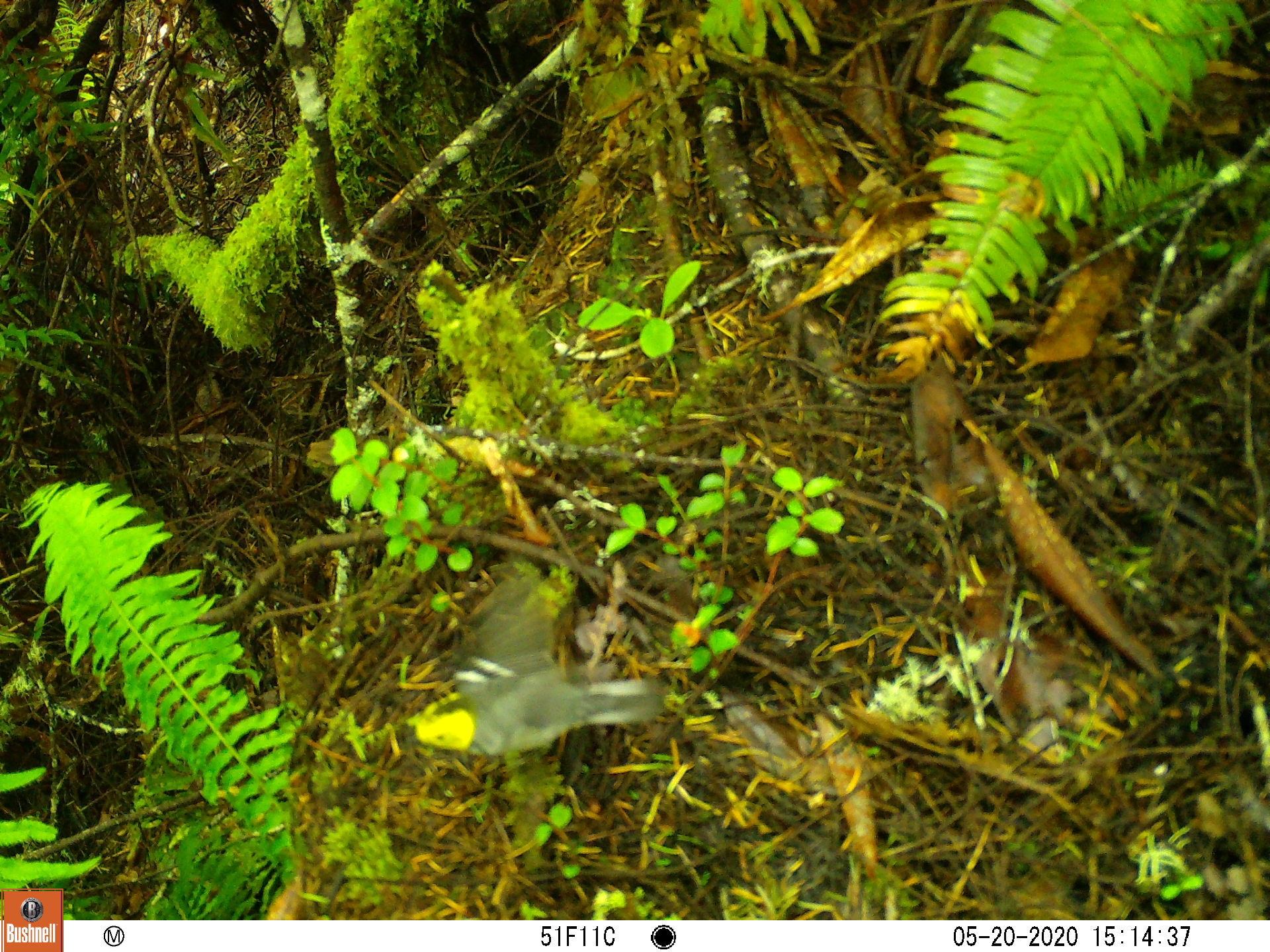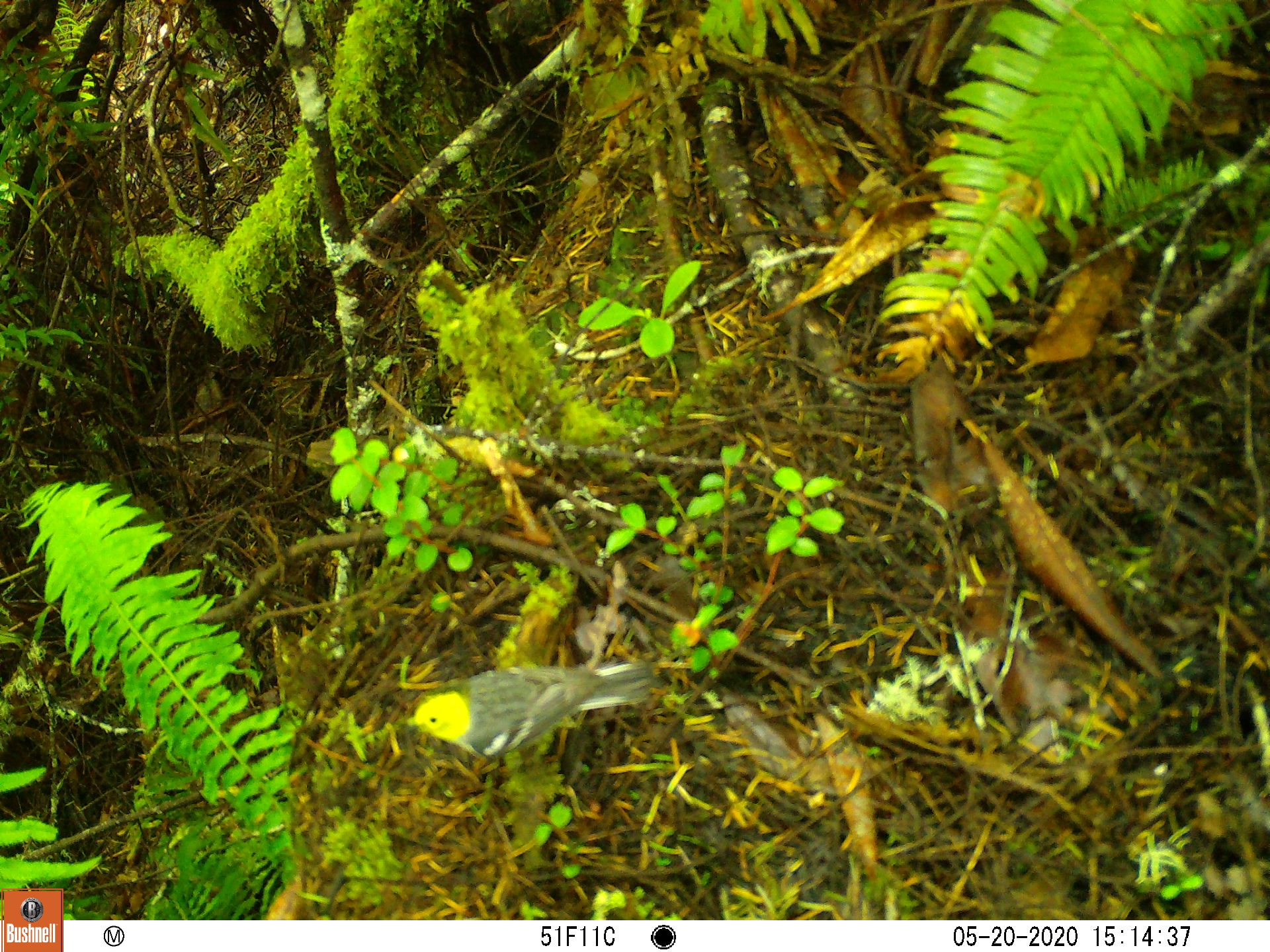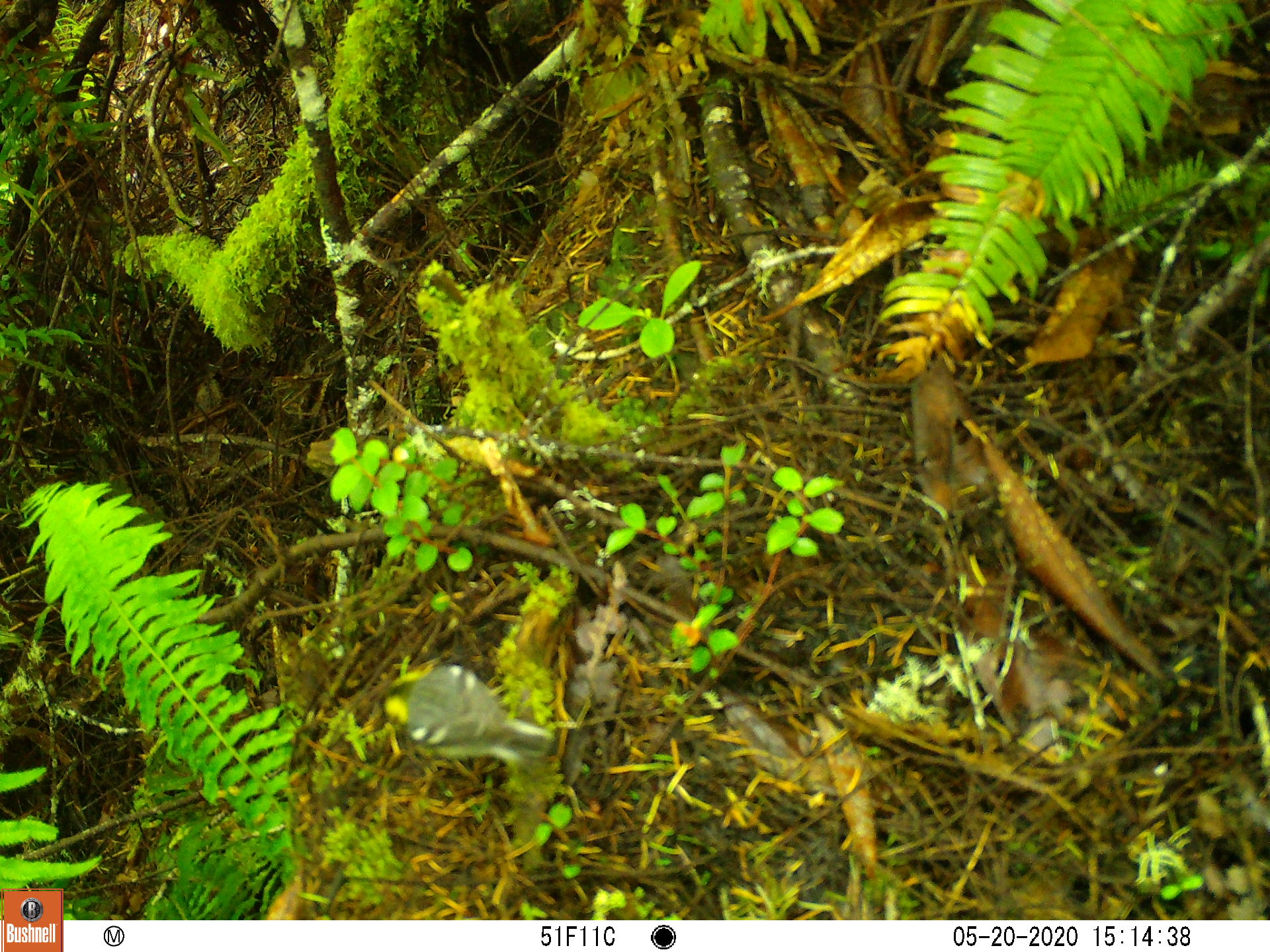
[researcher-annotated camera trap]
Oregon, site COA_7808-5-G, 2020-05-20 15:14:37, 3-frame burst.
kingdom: Animalia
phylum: Chordata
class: Aves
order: Passeriformes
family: Parulidae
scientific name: Parulidae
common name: new world warblers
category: parulidae family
Parulidae family (new world warblers) (Parulidae).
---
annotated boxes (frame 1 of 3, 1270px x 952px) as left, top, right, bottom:
parulidae family: 356, 578, 703, 784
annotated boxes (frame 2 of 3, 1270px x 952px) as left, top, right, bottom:
parulidae family: 382, 646, 674, 756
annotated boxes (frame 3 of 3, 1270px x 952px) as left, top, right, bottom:
parulidae family: 358, 642, 600, 778